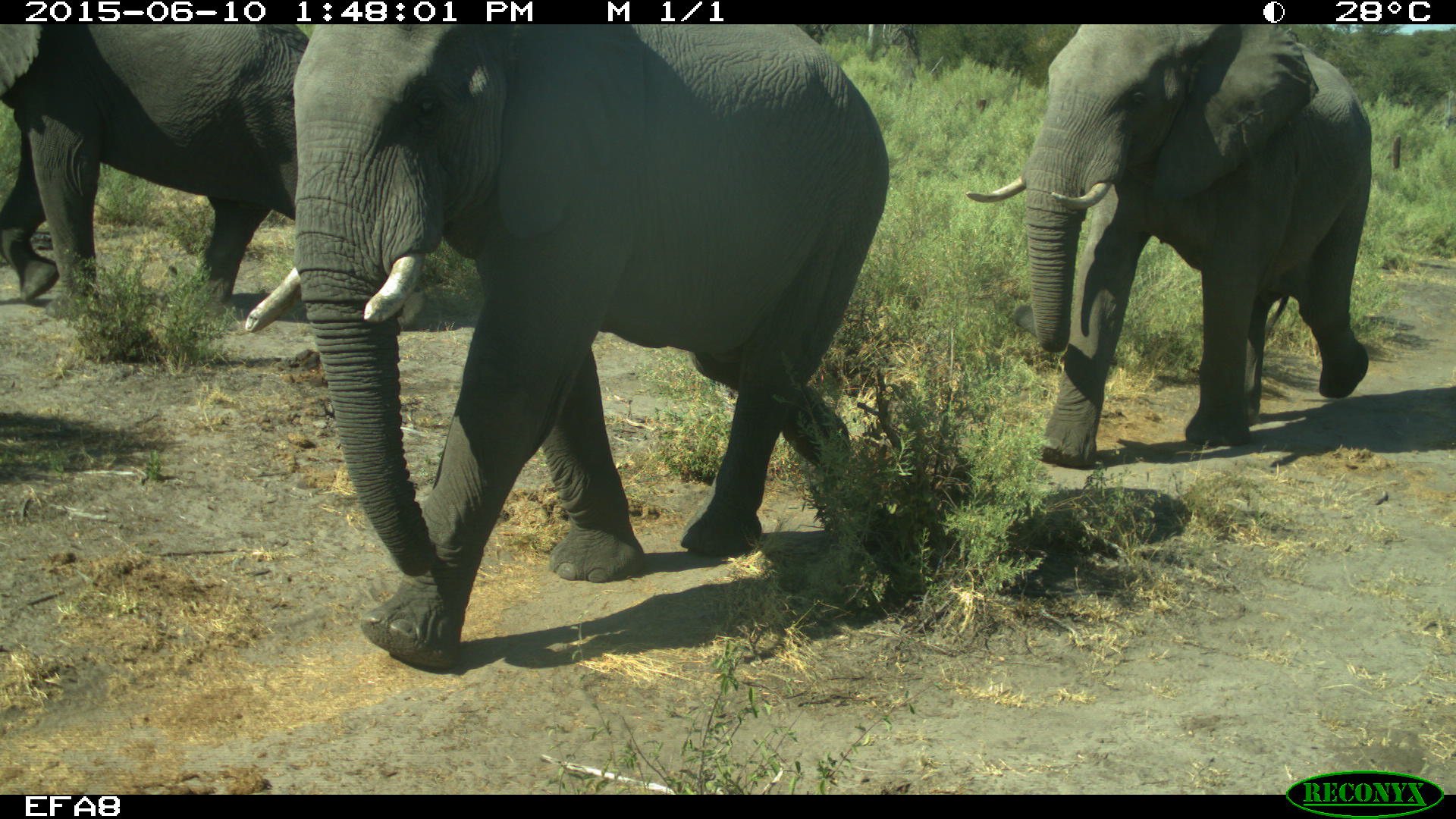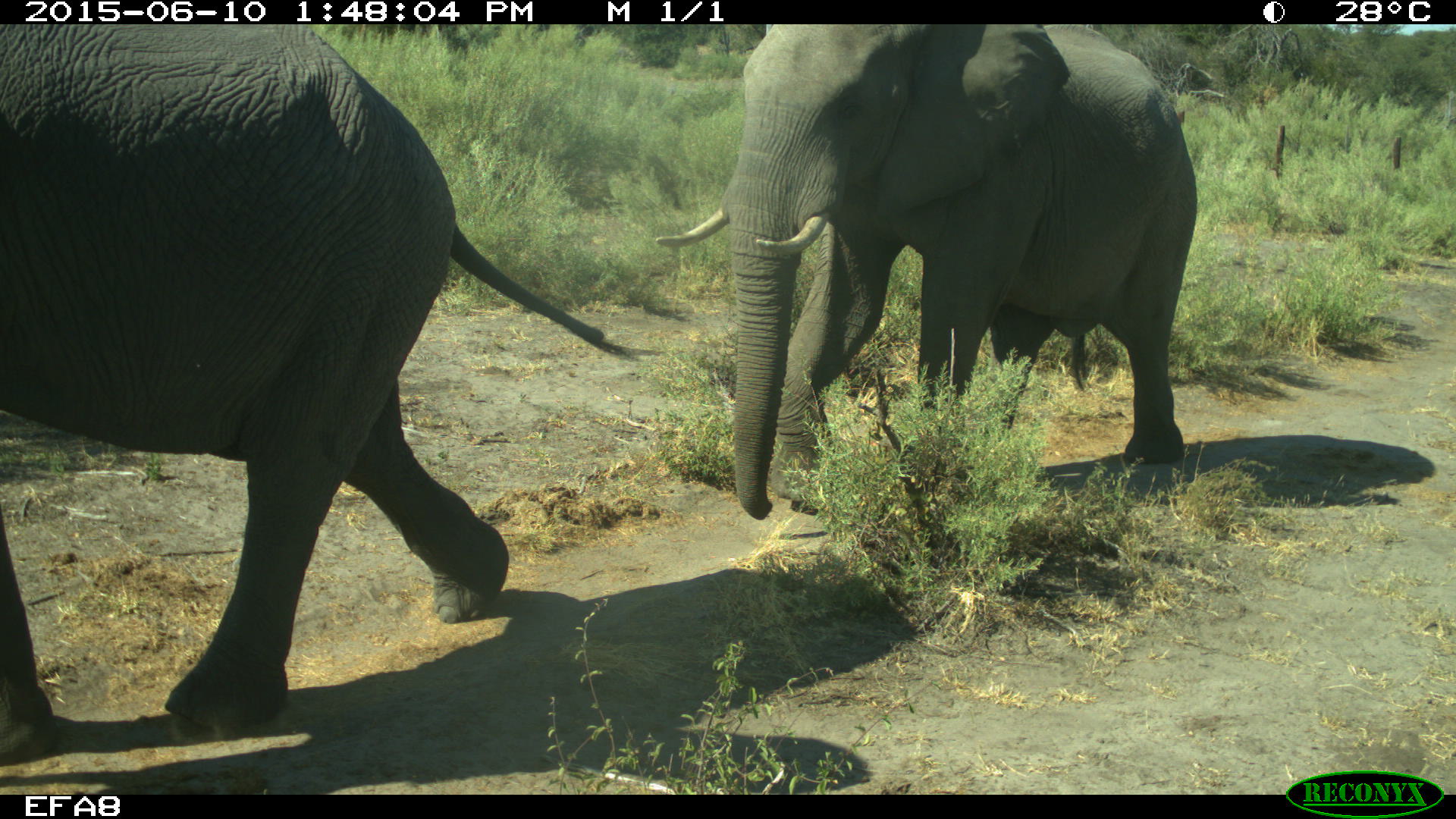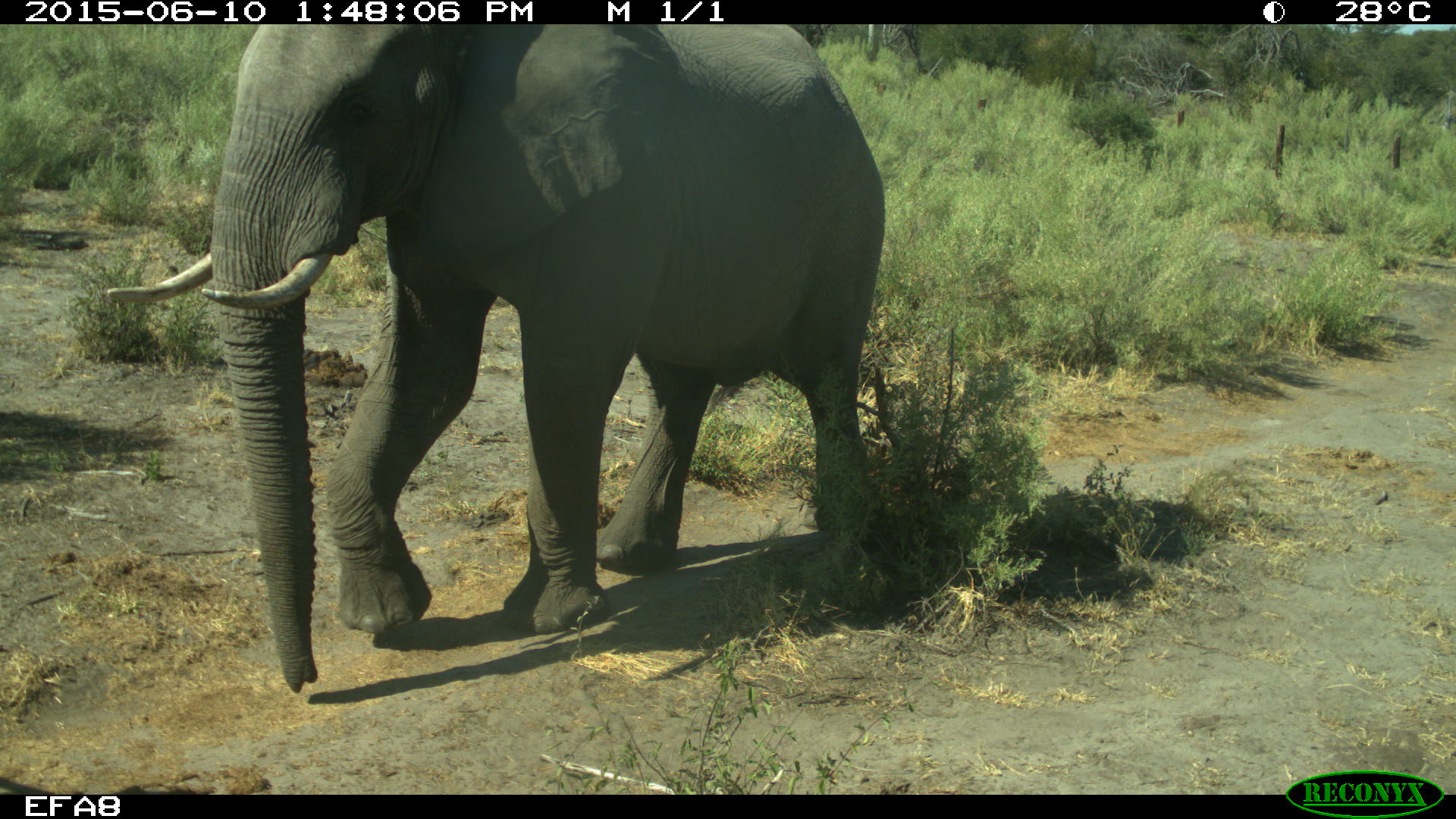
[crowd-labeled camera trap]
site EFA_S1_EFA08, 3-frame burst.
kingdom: Animalia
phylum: Chordata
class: Mammalia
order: Proboscidea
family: Elephantidae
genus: Loxodonta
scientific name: Loxodonta africana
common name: african bush elephant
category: elephant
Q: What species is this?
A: Elephant (african bush elephant) (Loxodonta africana).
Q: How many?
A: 3.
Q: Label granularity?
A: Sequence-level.